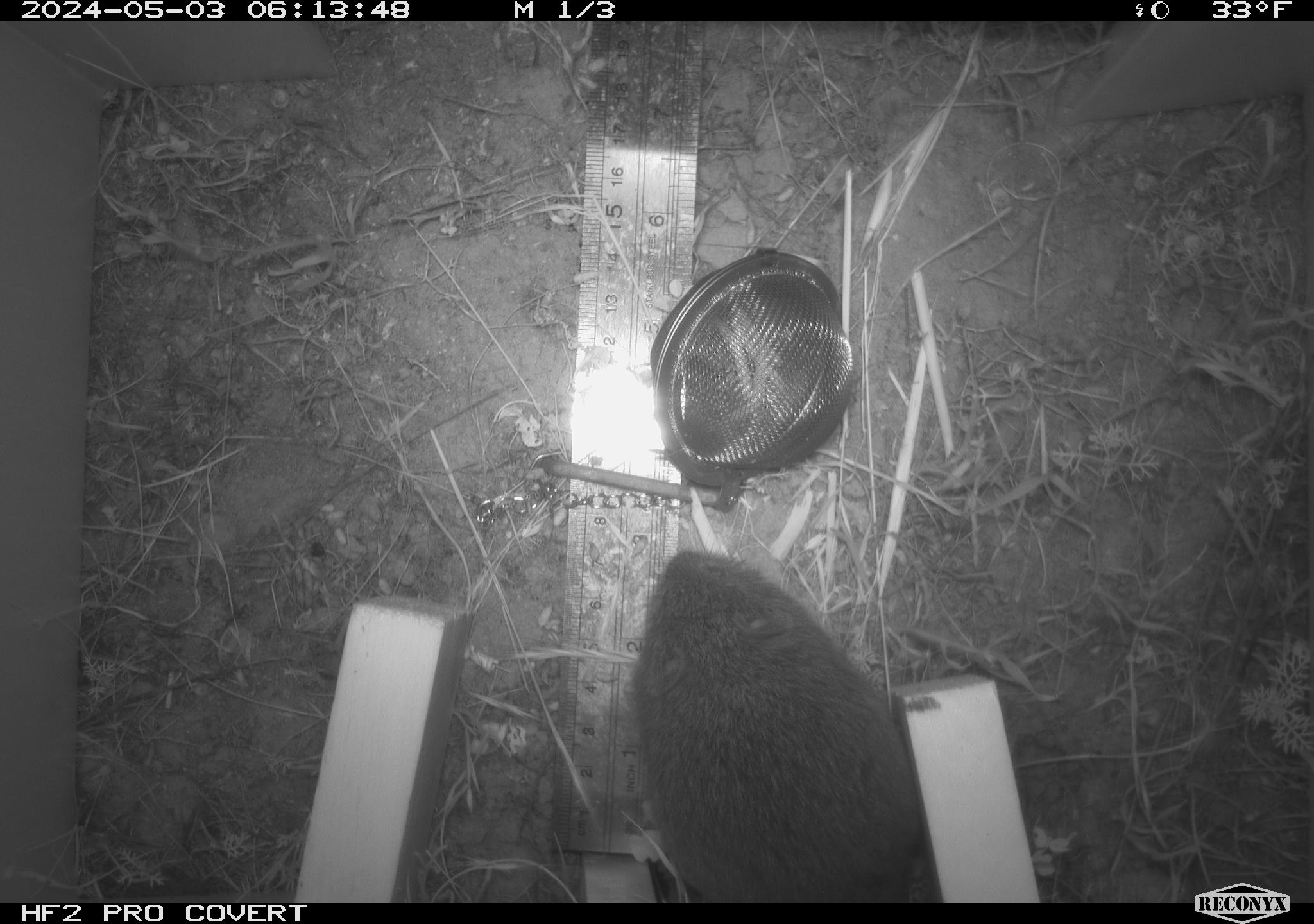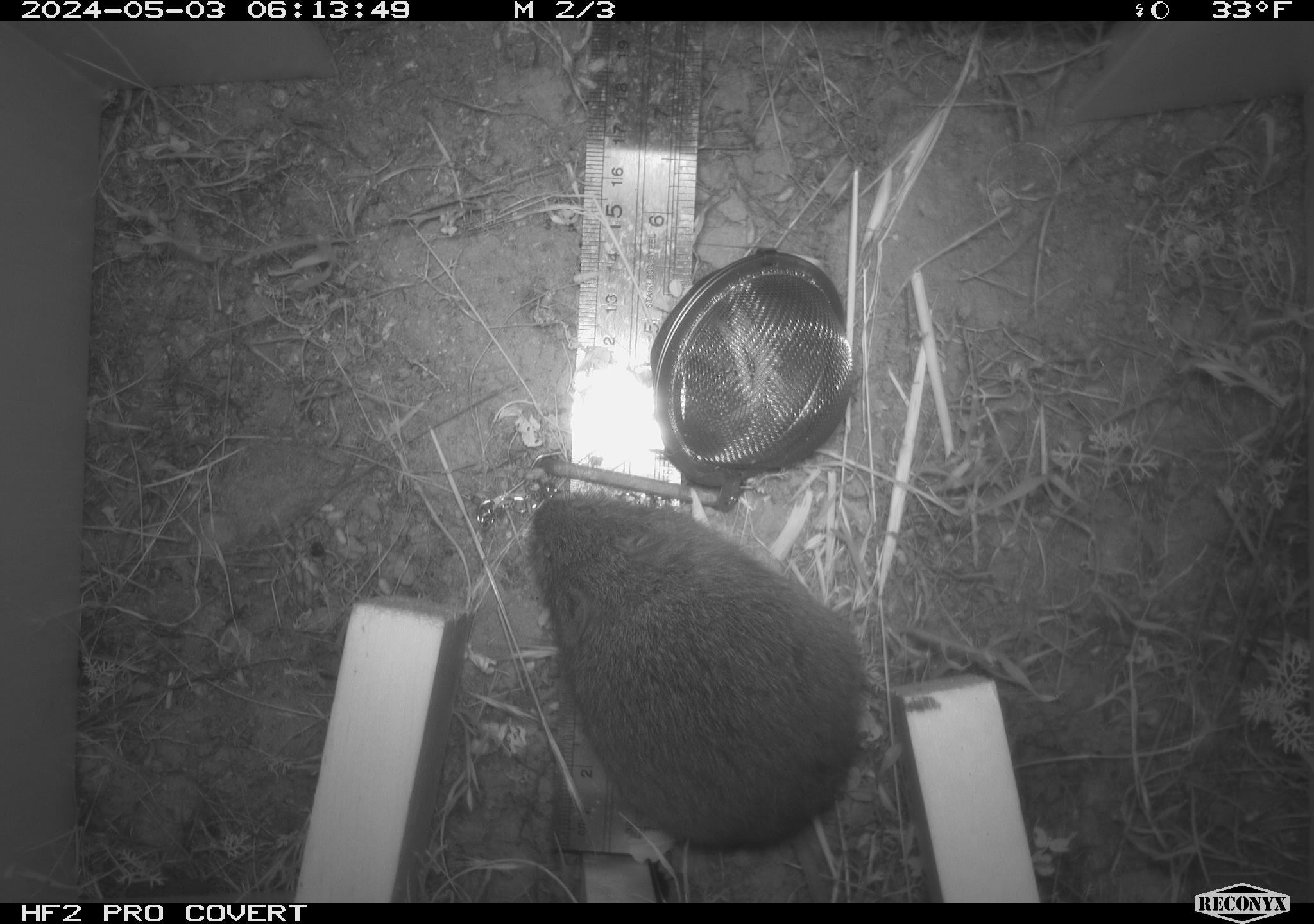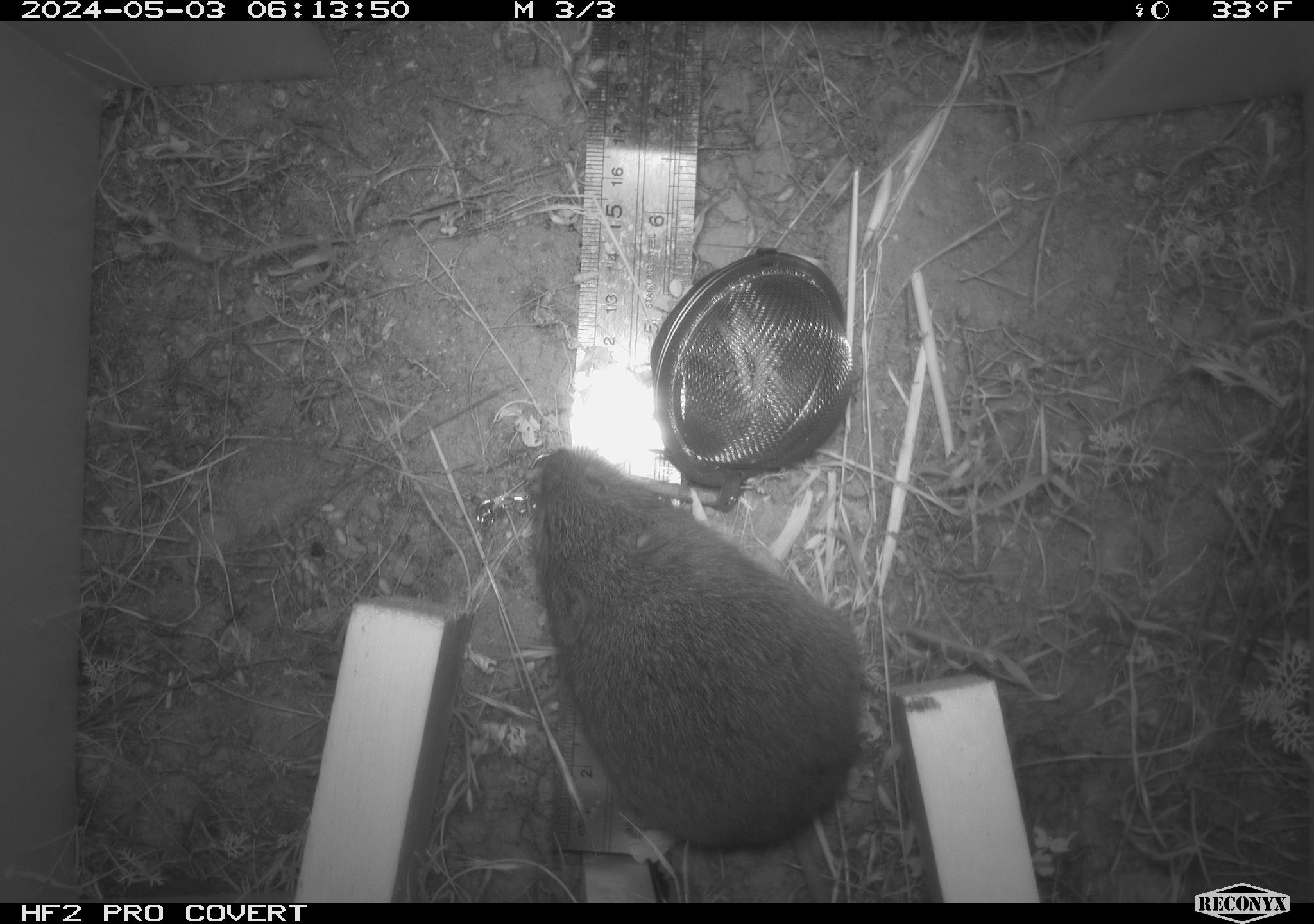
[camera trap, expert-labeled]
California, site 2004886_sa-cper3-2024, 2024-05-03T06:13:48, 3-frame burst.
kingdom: Animalia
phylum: Chordata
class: Mammalia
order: Rodentia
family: Cricetidae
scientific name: Arvicolinae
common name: voles, lemmings, and muskrats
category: arvicolinae subfamily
Arvicolinae subfamily (voles, lemmings, and muskrats) (Arvicolinae).